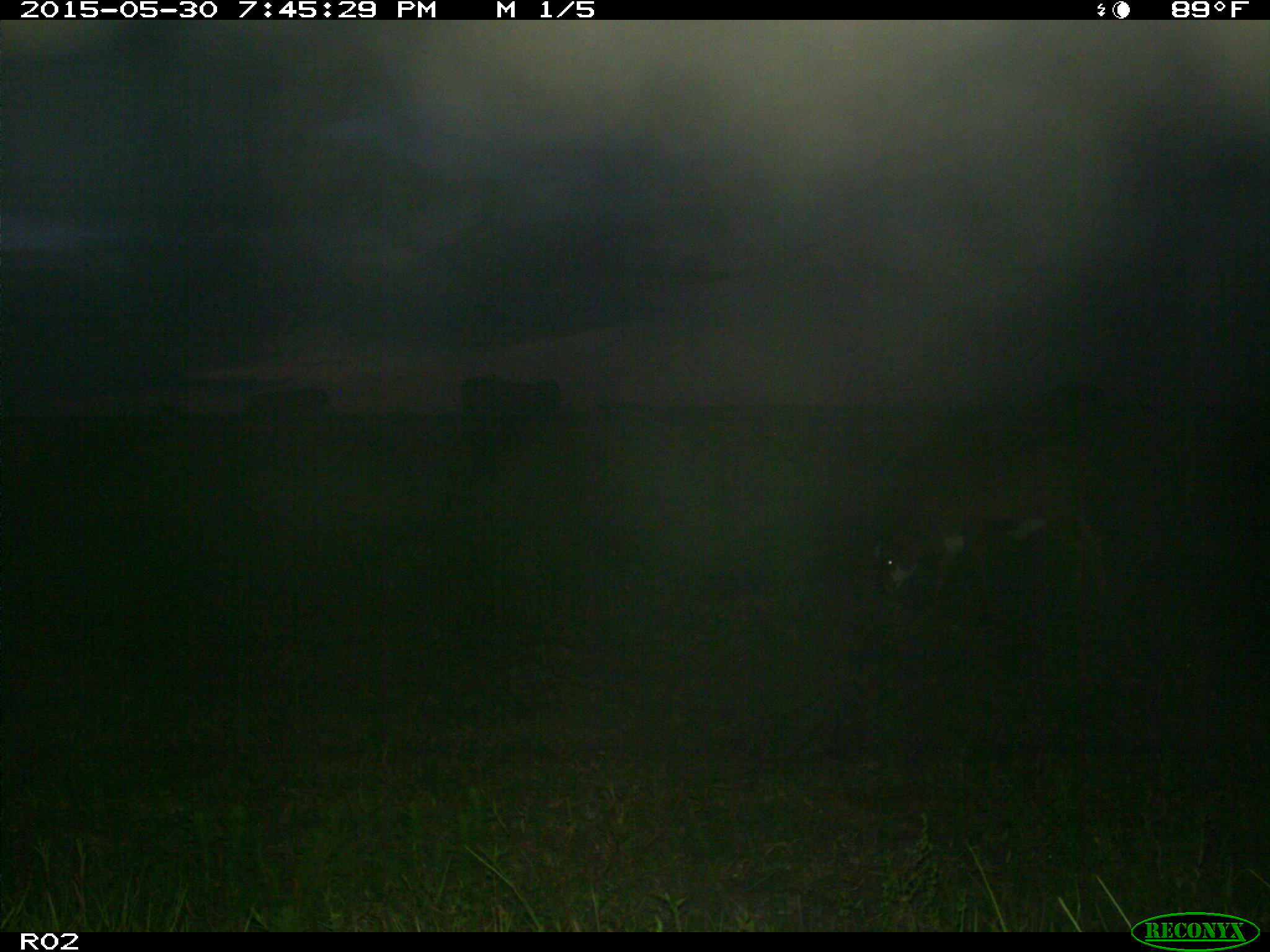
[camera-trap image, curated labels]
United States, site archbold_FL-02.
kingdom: Animalia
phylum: Chordata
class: Mammalia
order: Artiodactyla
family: Bovidae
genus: Bos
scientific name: Bos taurus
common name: domestic cow